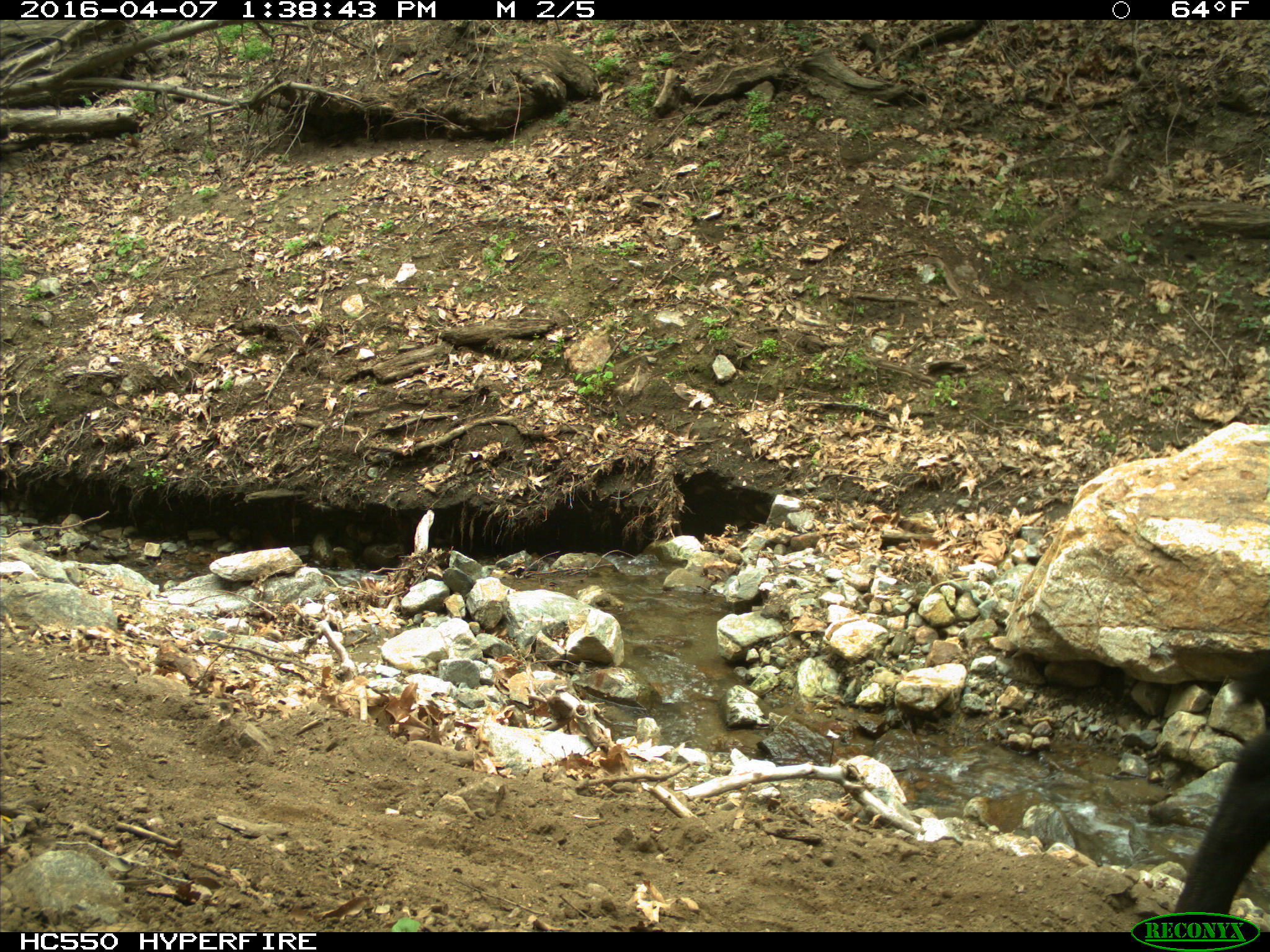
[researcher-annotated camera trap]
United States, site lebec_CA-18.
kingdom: Animalia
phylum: Chordata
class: Mammalia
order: Artiodactyla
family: Bovidae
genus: Bos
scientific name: Bos taurus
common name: domestic cow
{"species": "Bos taurus (domestic cow)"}